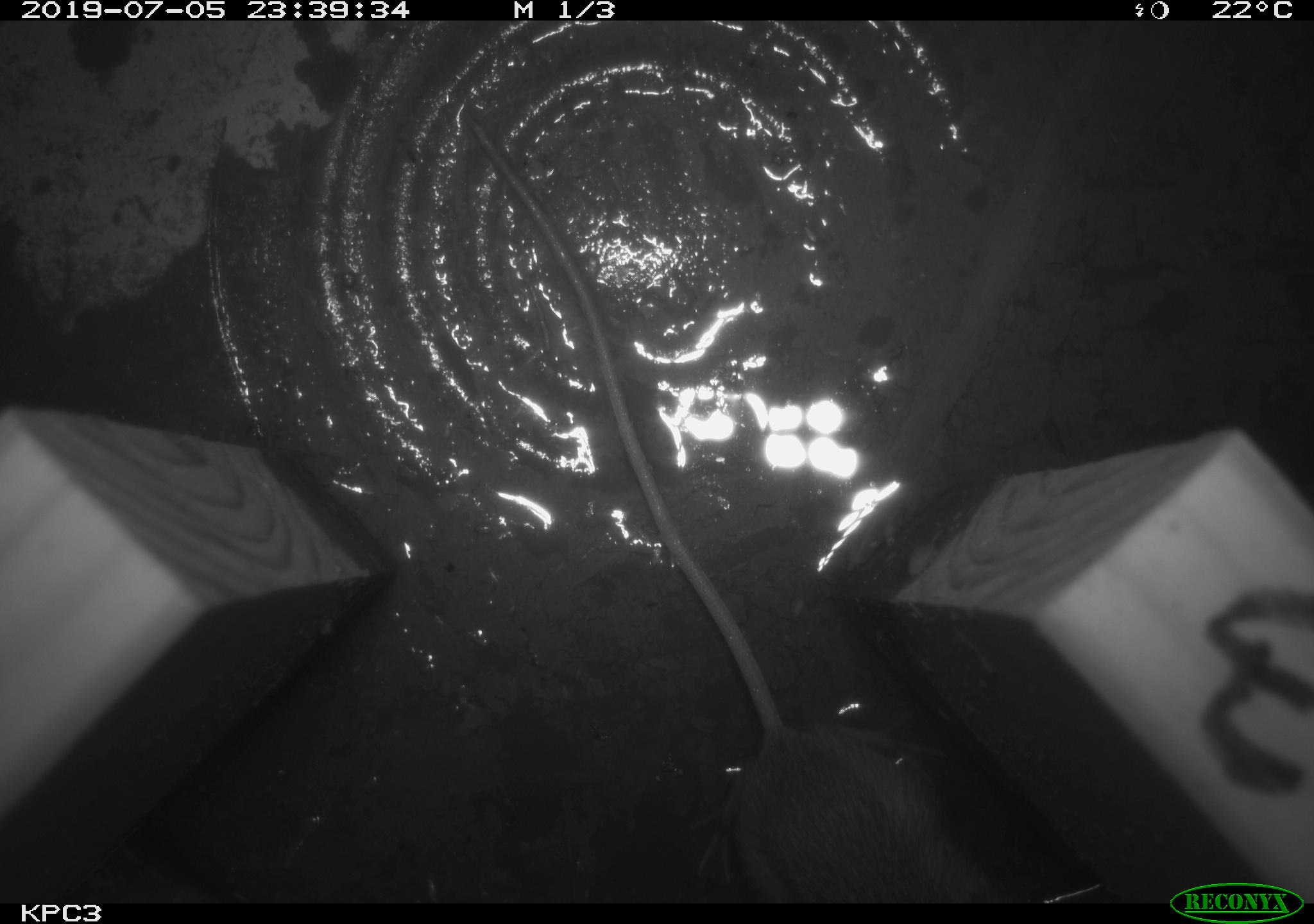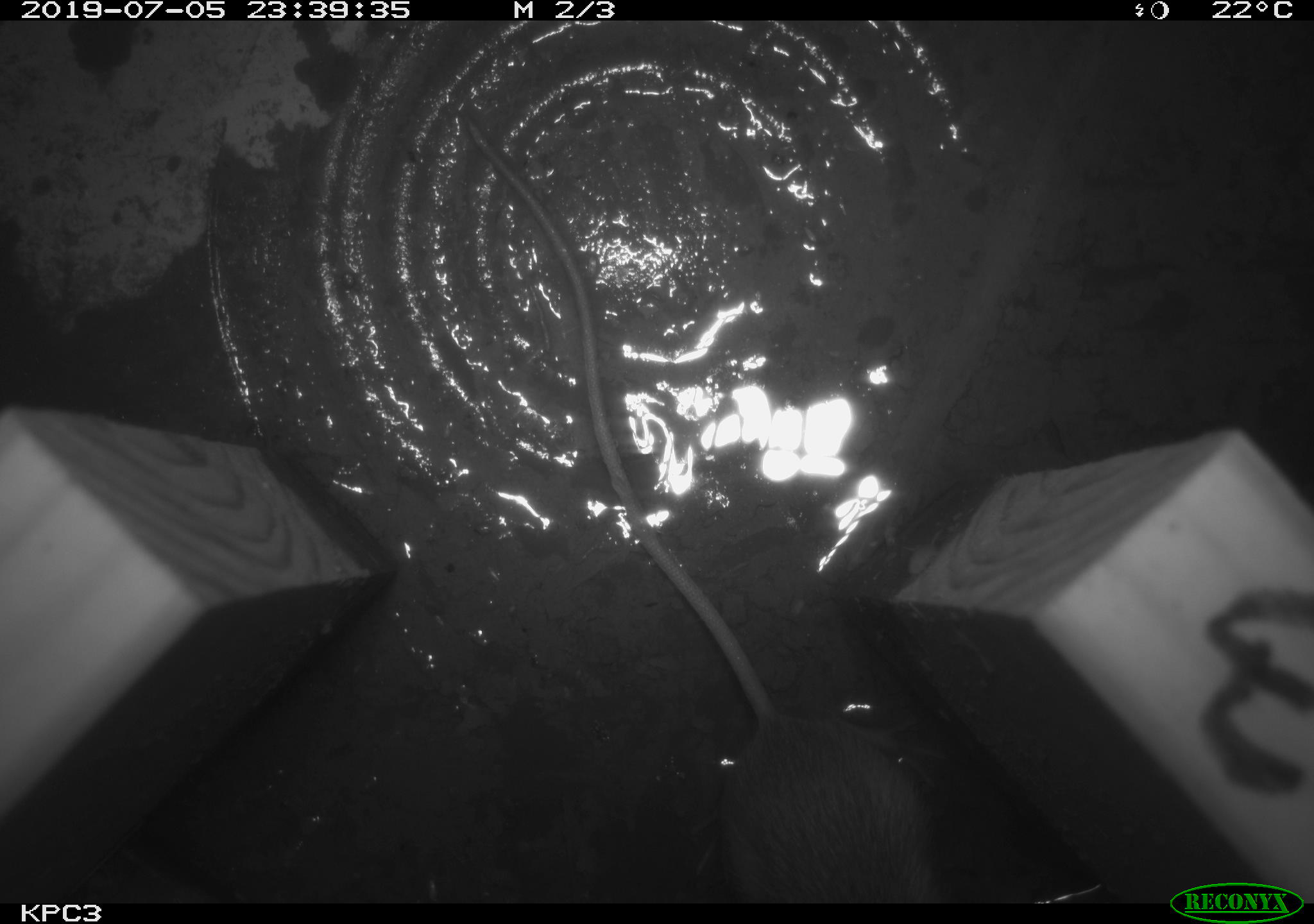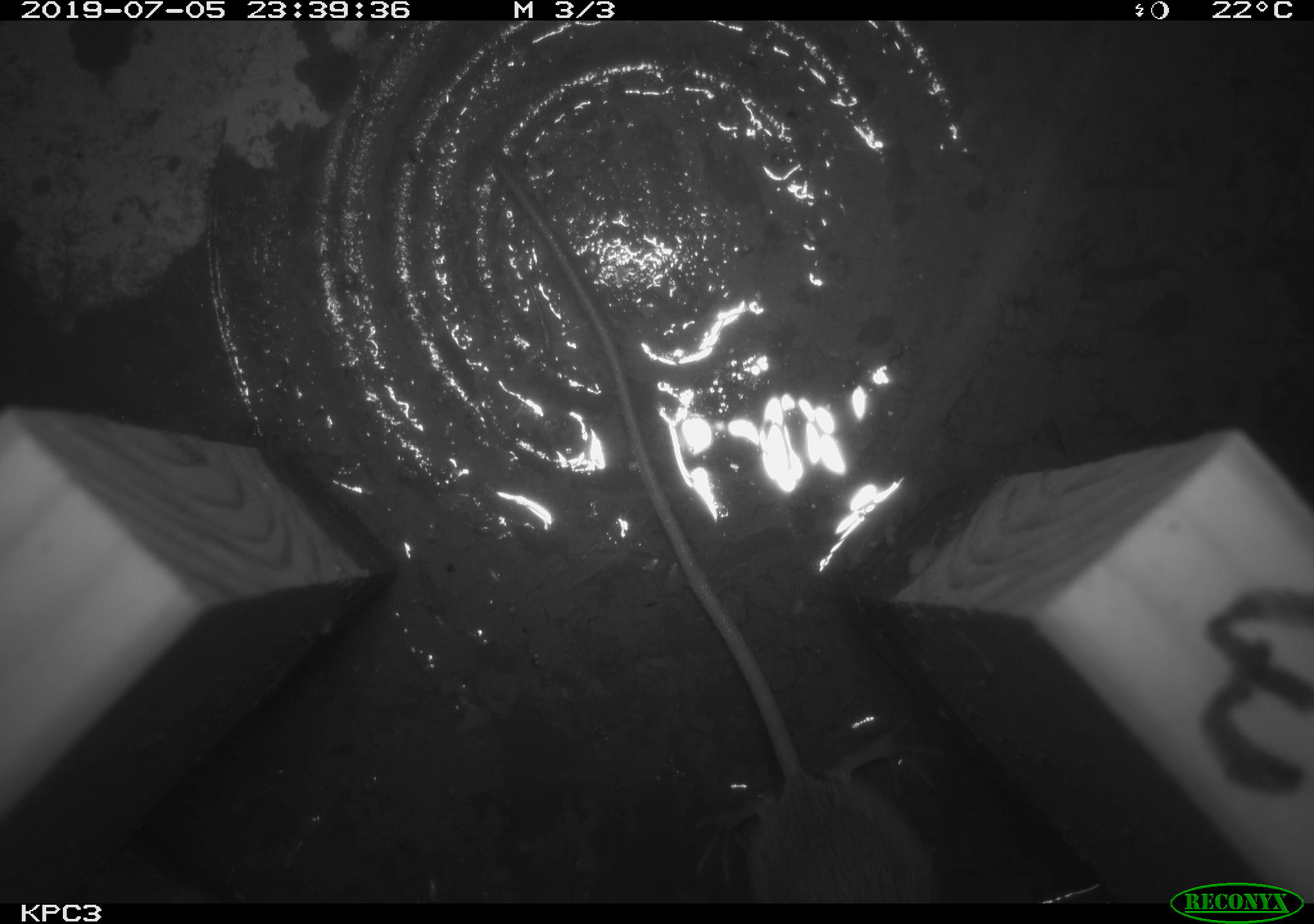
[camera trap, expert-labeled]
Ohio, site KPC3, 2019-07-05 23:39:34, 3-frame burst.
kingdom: Animalia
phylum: Chordata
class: Mammalia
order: Rodentia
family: Zapodidae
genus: Zapus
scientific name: Zapus hudsonius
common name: meadow jumping mouse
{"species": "meadow jumping mouse (Zapus hudsonius)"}